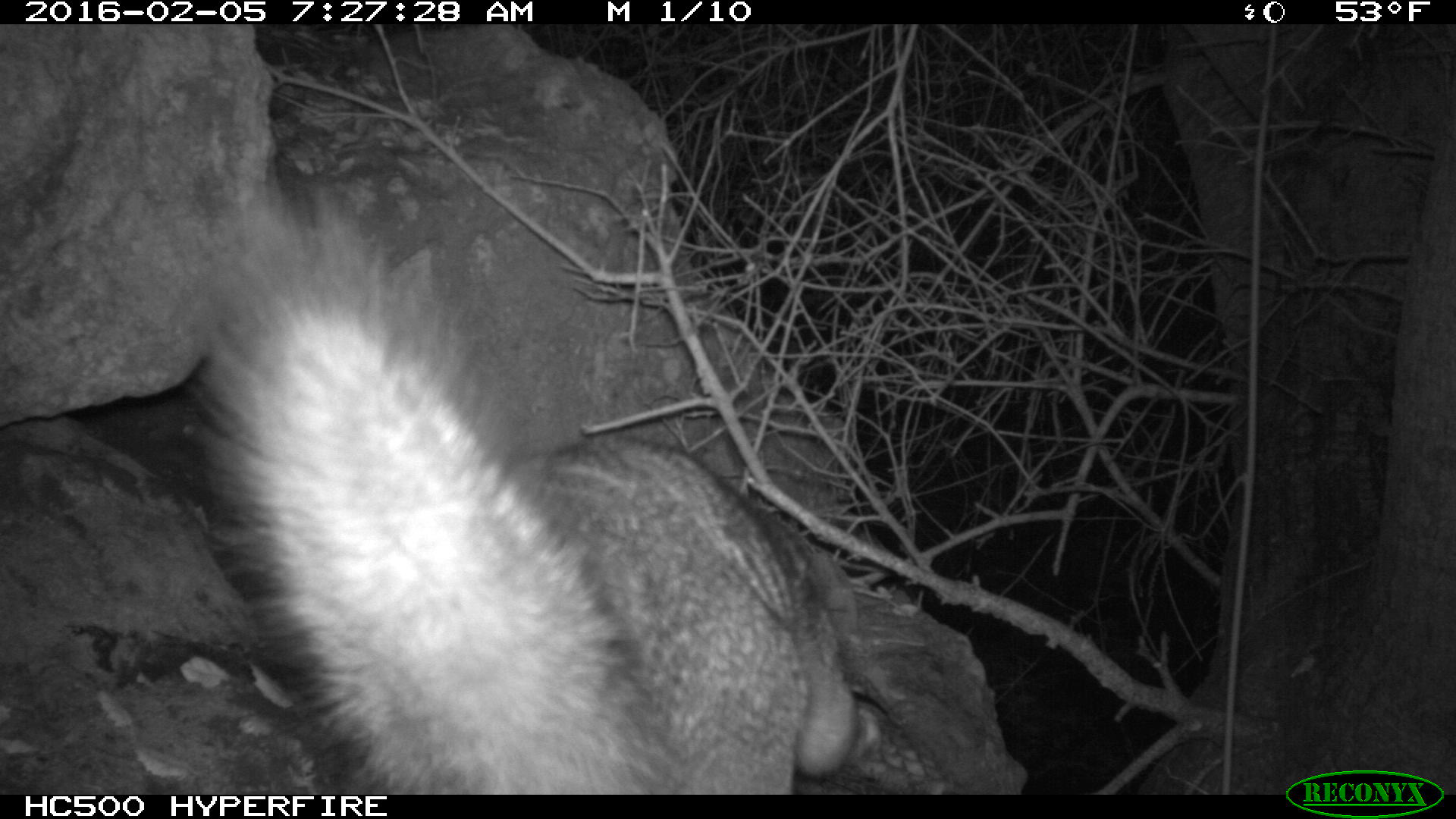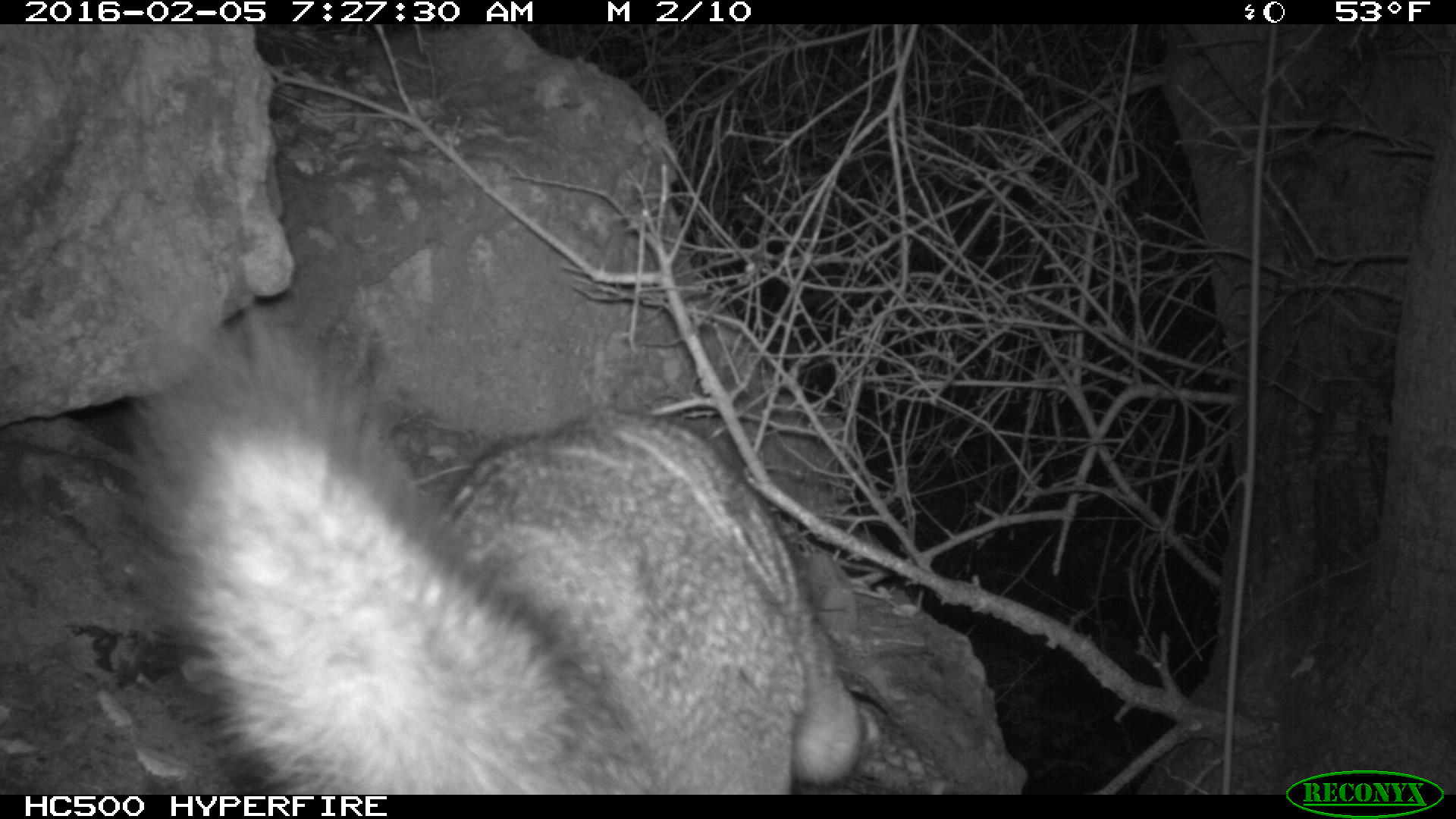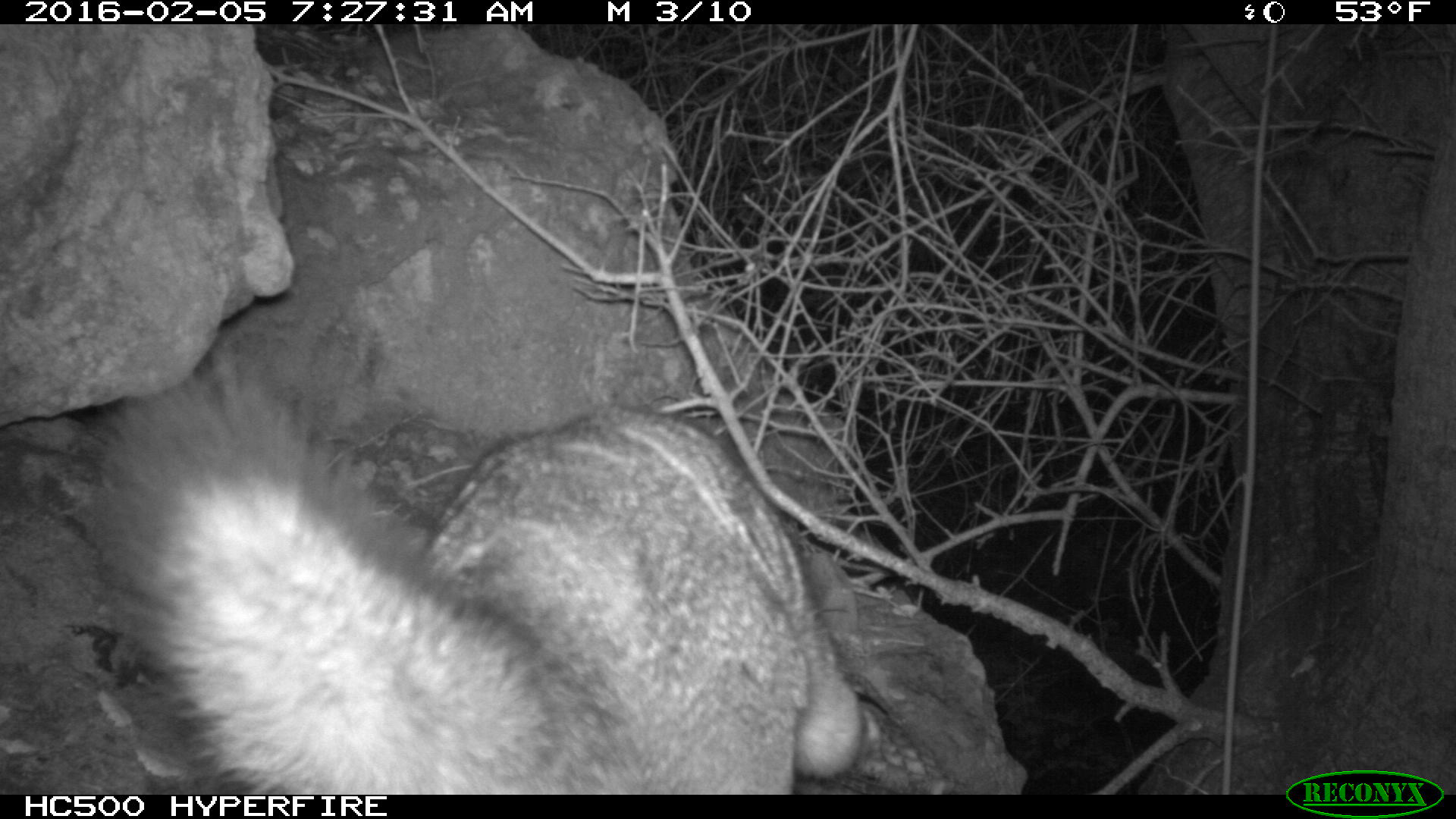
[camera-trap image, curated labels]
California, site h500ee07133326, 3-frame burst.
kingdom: Animalia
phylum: Chordata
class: Mammalia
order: Carnivora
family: Canidae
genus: Urocyon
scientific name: Urocyon littoralis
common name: island fox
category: fox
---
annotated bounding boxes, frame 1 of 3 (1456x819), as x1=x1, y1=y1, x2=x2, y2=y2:
fox: x1=182, y1=176, x2=877, y2=794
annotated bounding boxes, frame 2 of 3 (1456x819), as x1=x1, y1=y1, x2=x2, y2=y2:
fox: x1=124, y1=260, x2=880, y2=794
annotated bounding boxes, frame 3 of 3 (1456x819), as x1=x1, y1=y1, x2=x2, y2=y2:
fox: x1=97, y1=350, x2=880, y2=793